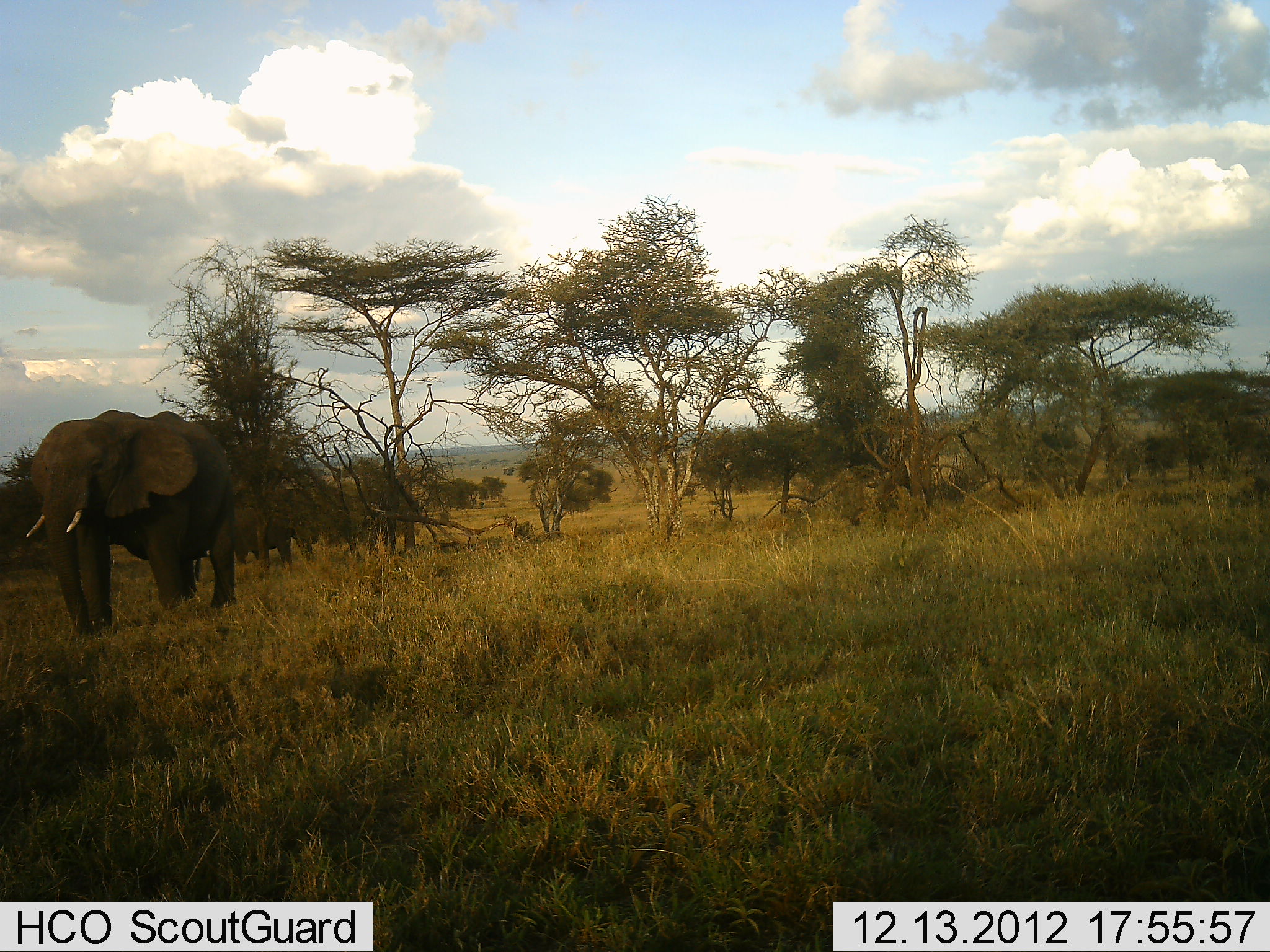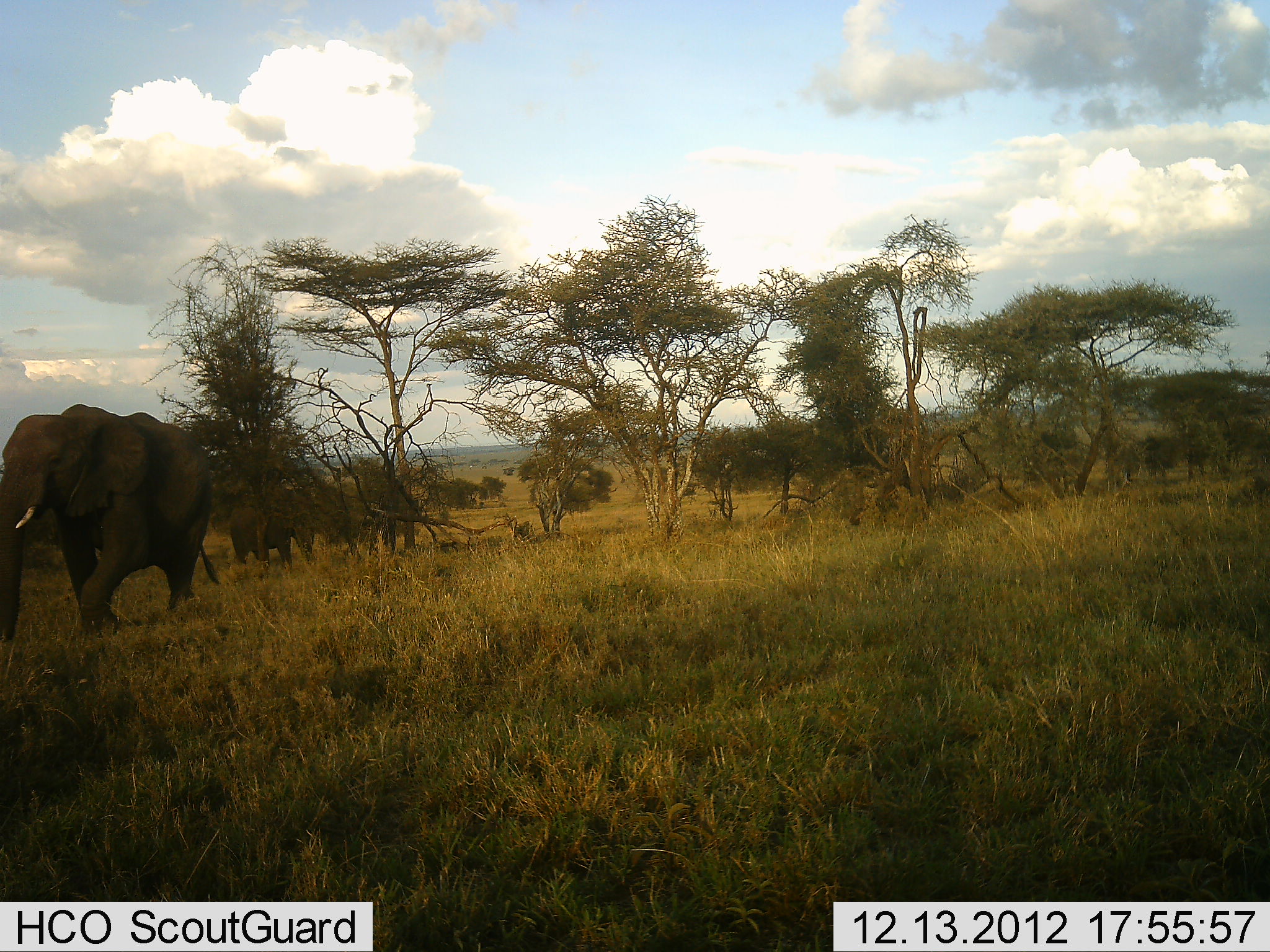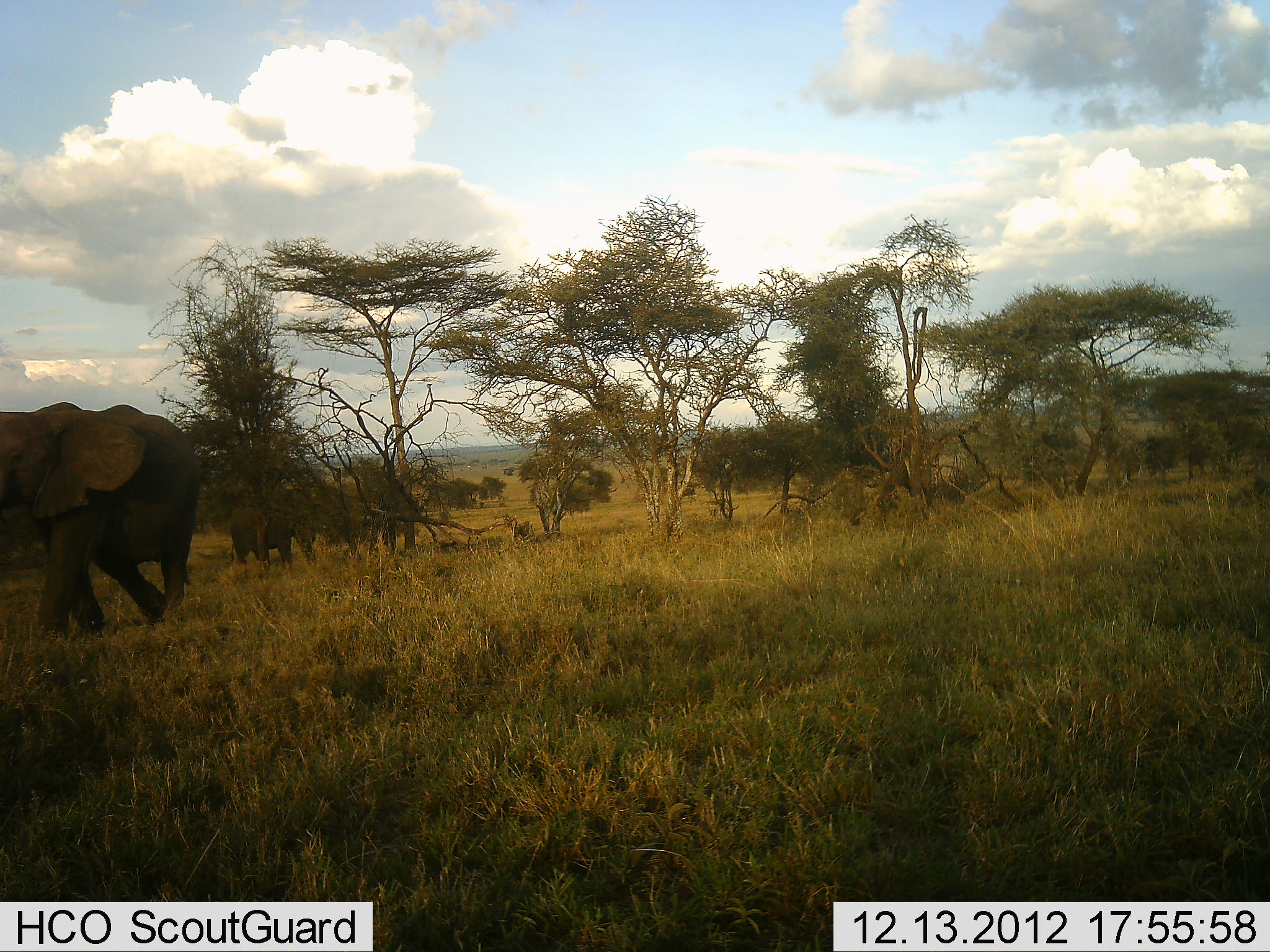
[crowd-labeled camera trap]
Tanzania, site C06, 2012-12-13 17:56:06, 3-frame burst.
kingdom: Animalia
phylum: Chordata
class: Mammalia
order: Proboscidea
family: Elephantidae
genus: Loxodonta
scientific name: Loxodonta africana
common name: african bush elephant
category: elephant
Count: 2.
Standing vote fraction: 43%.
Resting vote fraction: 0%.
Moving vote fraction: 100%.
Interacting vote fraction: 0%.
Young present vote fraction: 14%.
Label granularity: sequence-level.